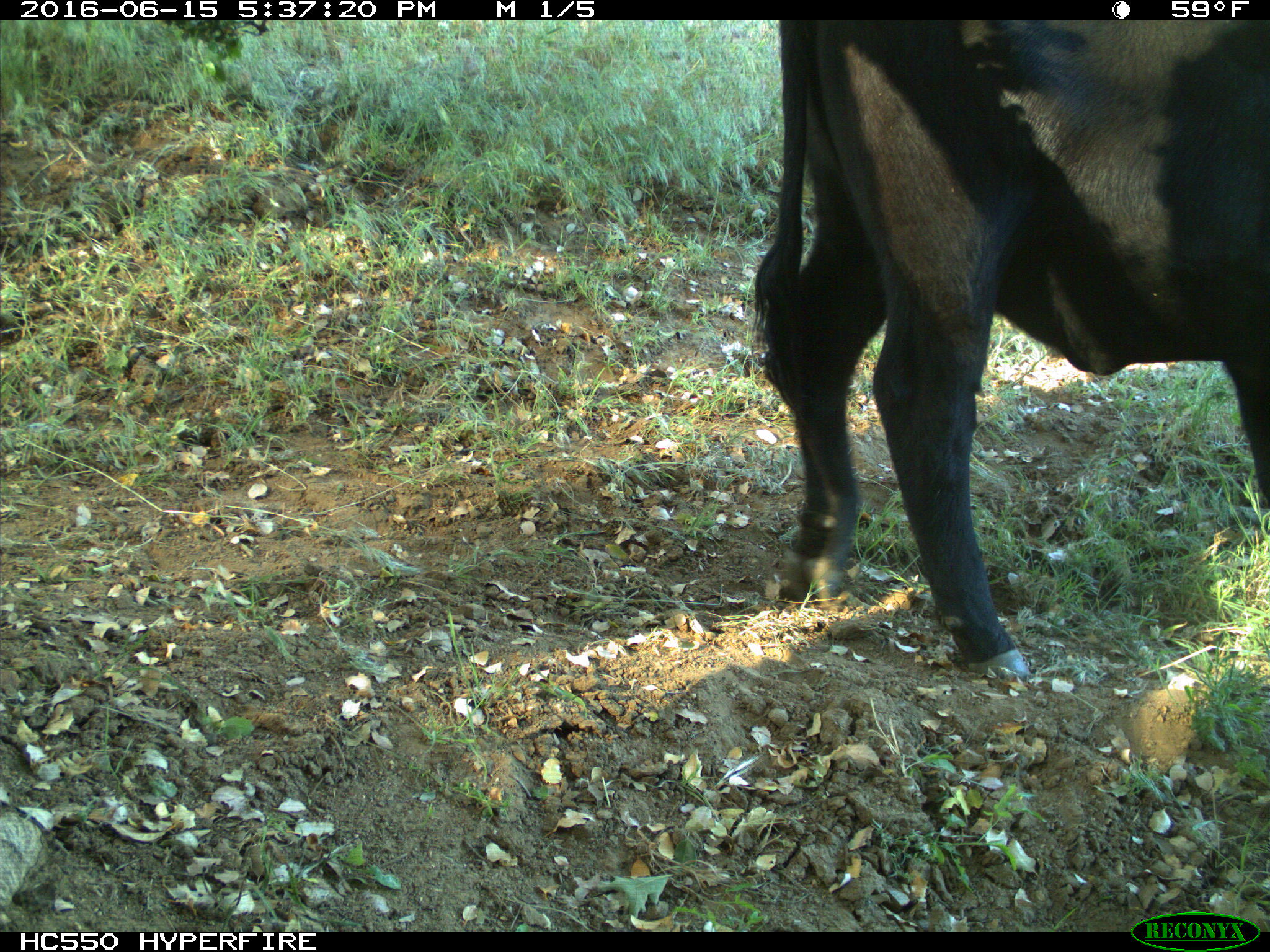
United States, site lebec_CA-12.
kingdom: Animalia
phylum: Chordata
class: Mammalia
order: Artiodactyla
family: Bovidae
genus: Bos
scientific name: Bos taurus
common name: domestic cow